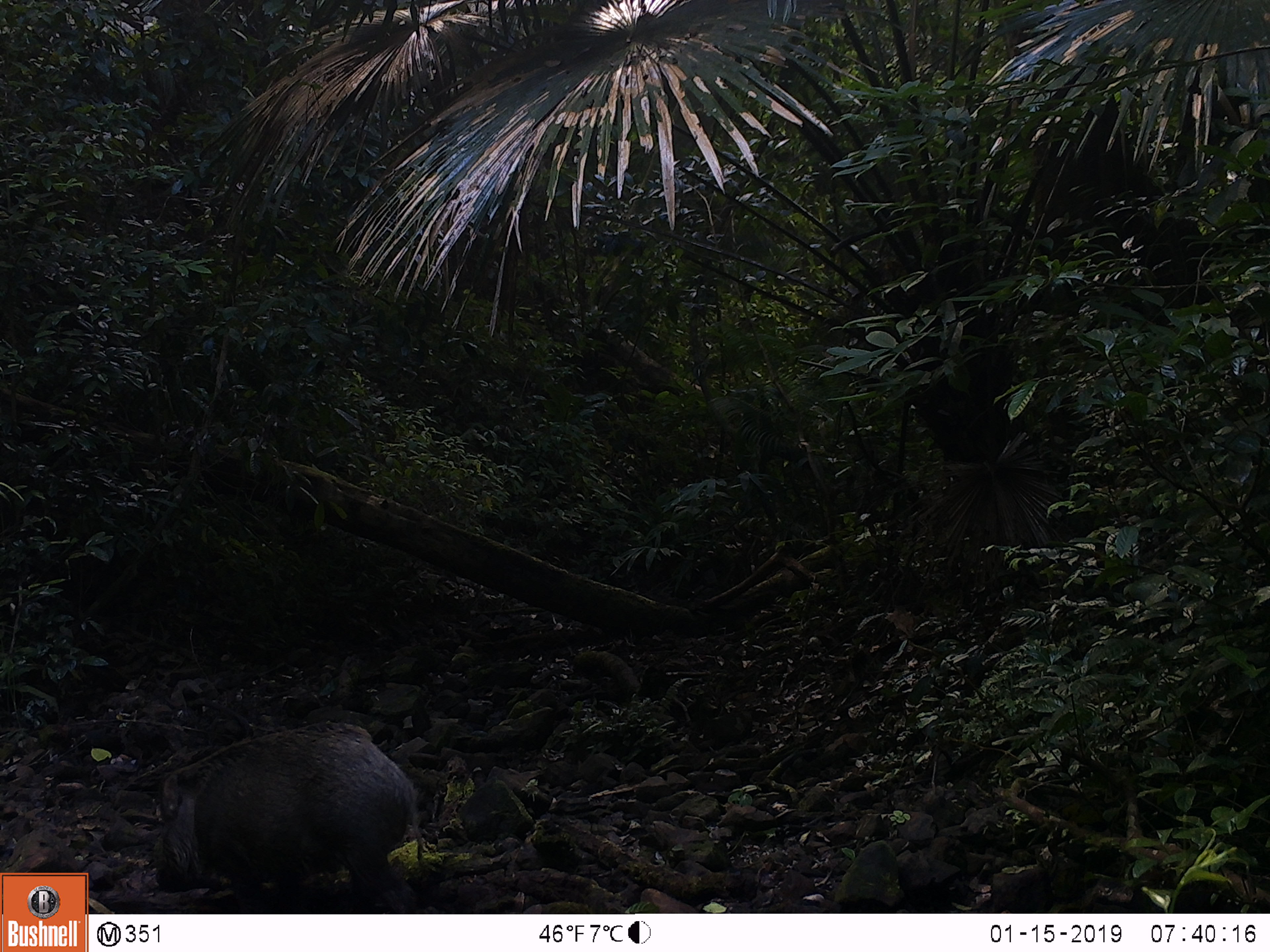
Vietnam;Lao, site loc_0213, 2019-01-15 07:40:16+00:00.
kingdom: Animalia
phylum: Chordata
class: Mammalia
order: Artiodactyla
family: Suidae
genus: Sus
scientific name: Sus scrofa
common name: eurasian wild pig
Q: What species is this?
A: Eurasian wild pig (Sus scrofa).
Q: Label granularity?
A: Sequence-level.